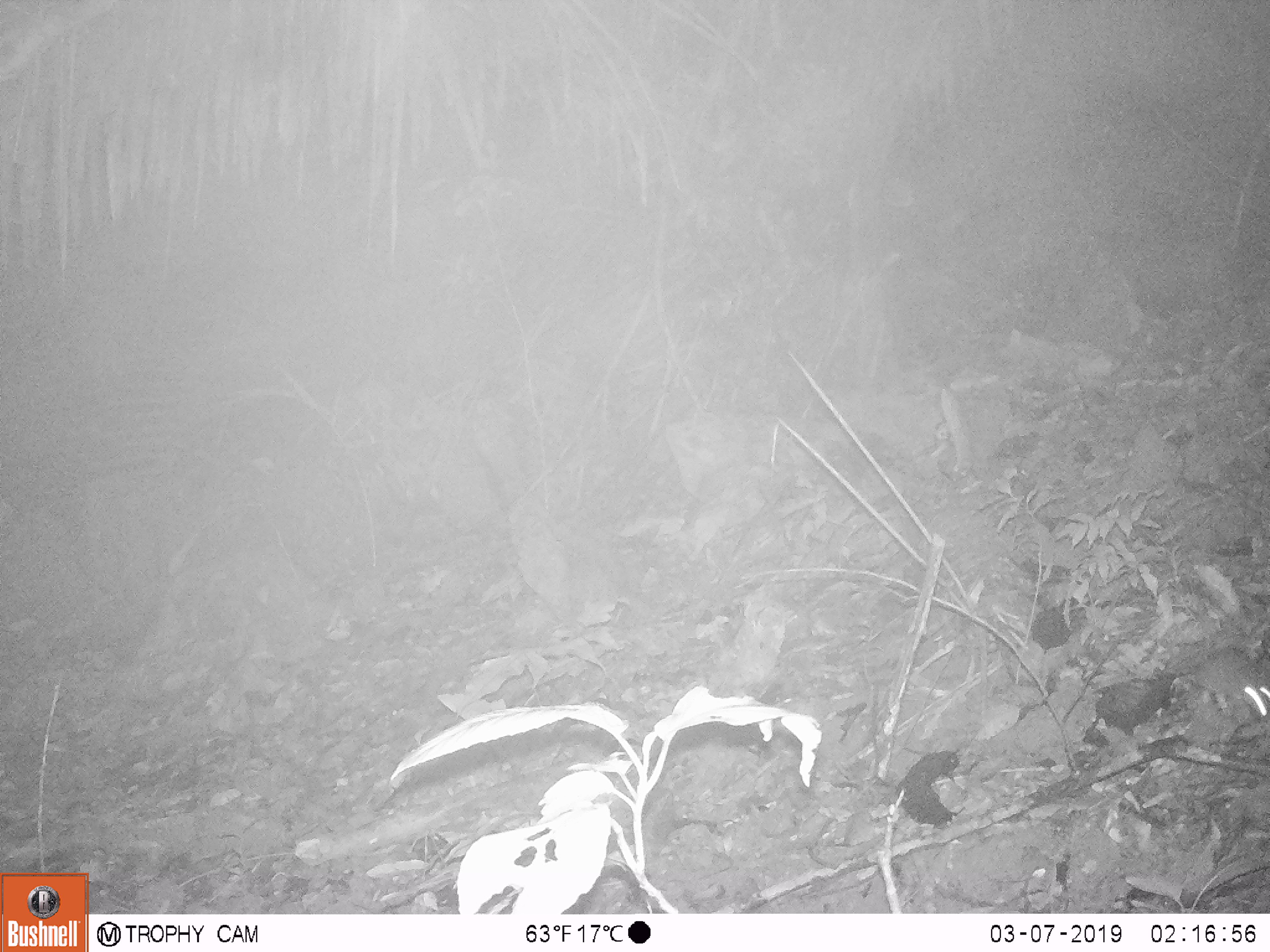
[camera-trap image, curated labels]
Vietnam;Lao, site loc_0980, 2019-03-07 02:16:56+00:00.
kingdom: Animalia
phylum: Chordata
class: Mammalia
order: Rodentia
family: Muridae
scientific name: Muridae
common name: old-world mice and rats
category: unidentified murid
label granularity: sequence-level